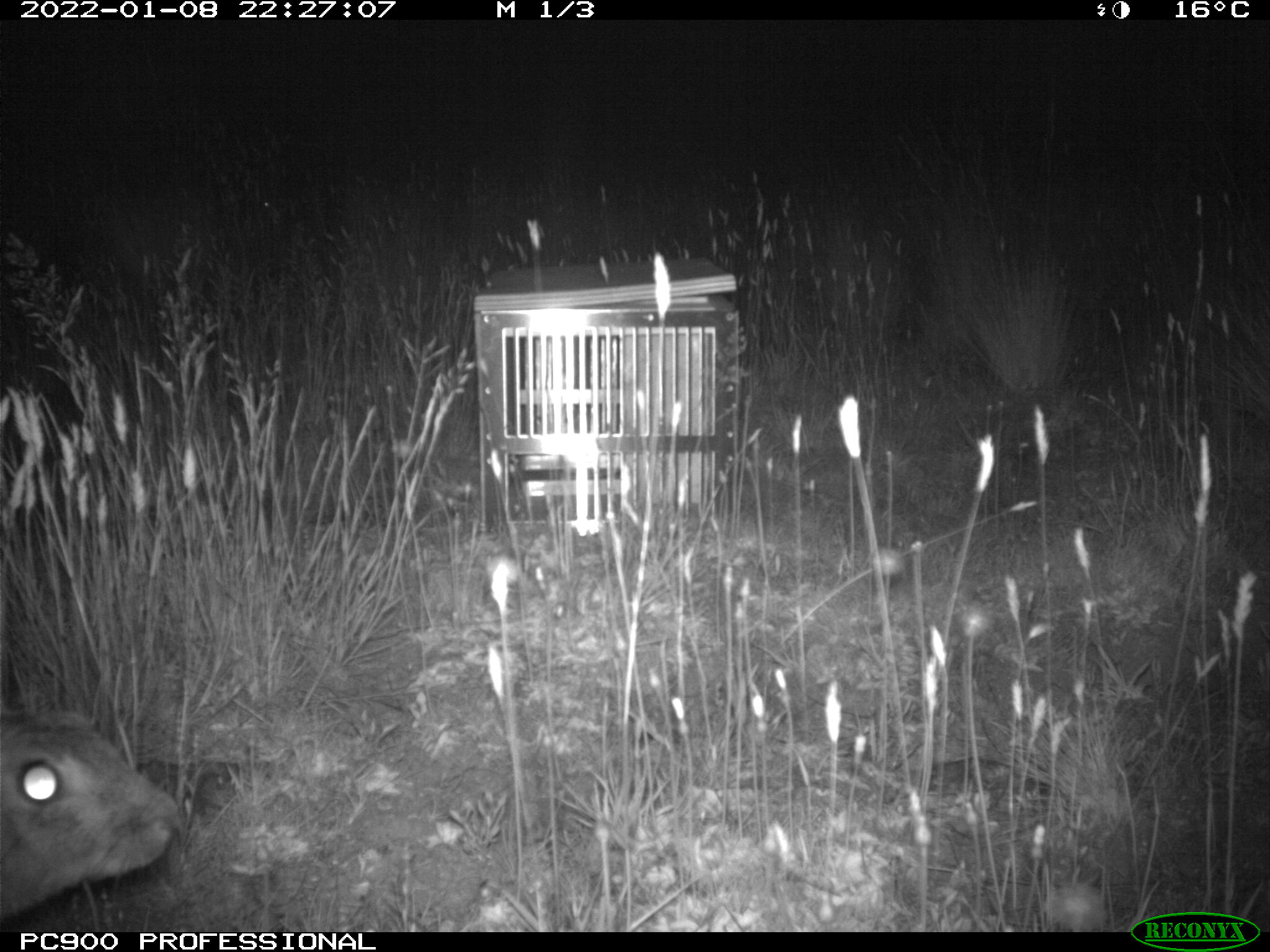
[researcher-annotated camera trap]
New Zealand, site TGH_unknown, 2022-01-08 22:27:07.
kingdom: Animalia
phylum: Chordata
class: Mammalia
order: Lagomorpha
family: Leporidae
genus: Oryctolagus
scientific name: Oryctolagus cuniculus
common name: european rabbit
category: rabbit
Rabbit (european rabbit) (Oryctolagus cuniculus).